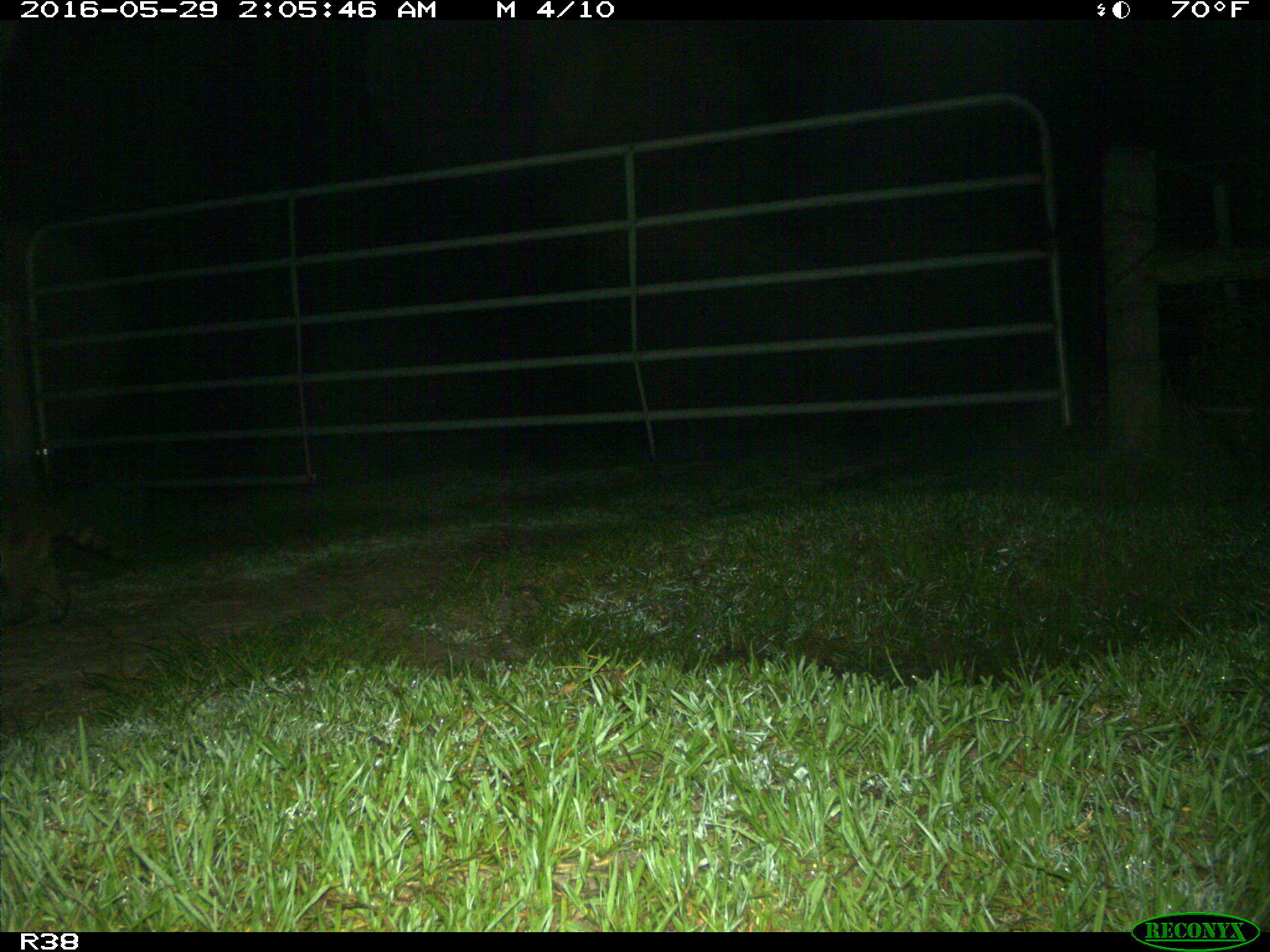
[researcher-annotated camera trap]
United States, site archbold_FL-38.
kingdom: Animalia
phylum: Chordata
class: Mammalia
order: Carnivora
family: Procyonidae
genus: Procyon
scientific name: Procyon lotor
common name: common raccoon